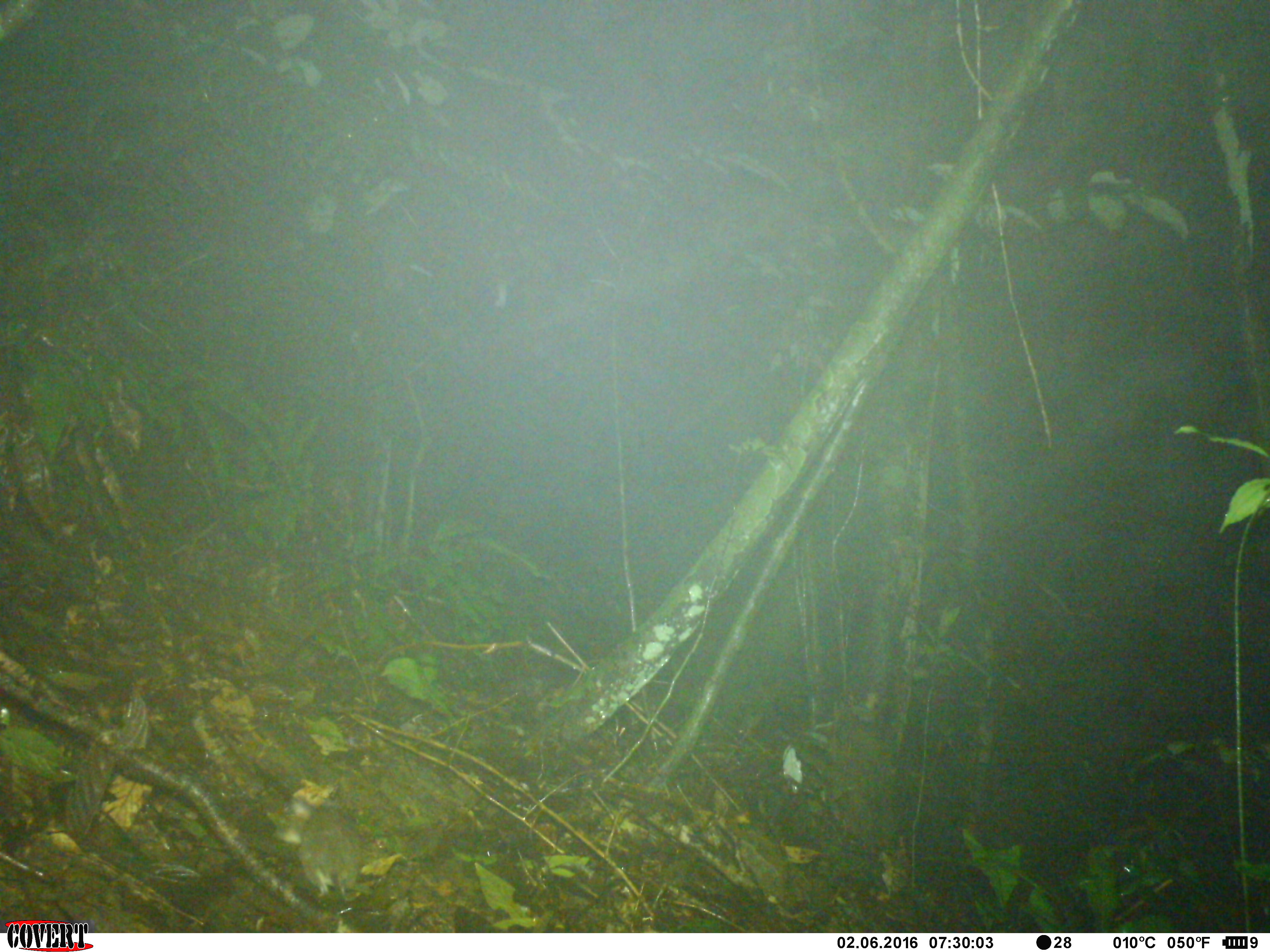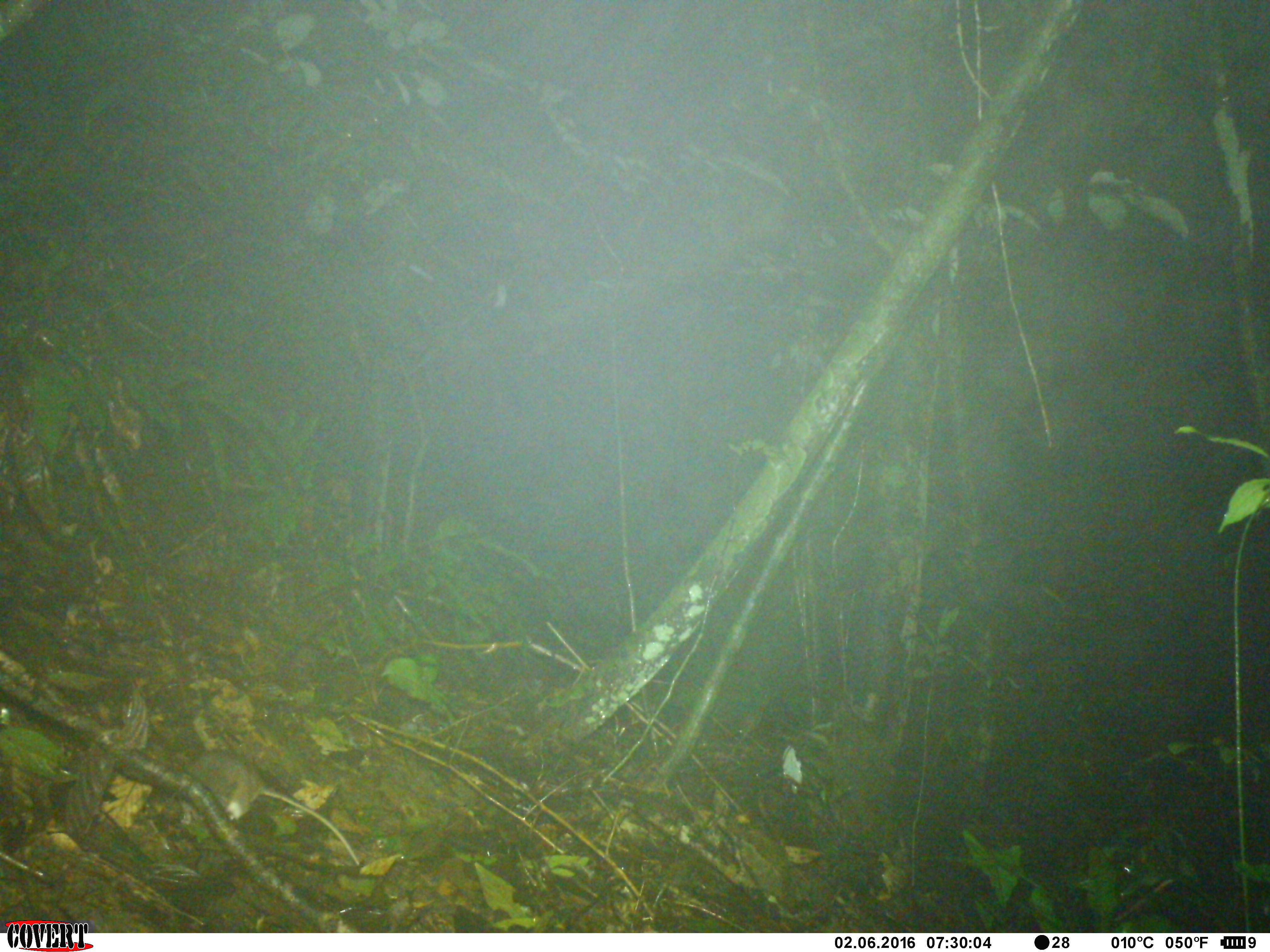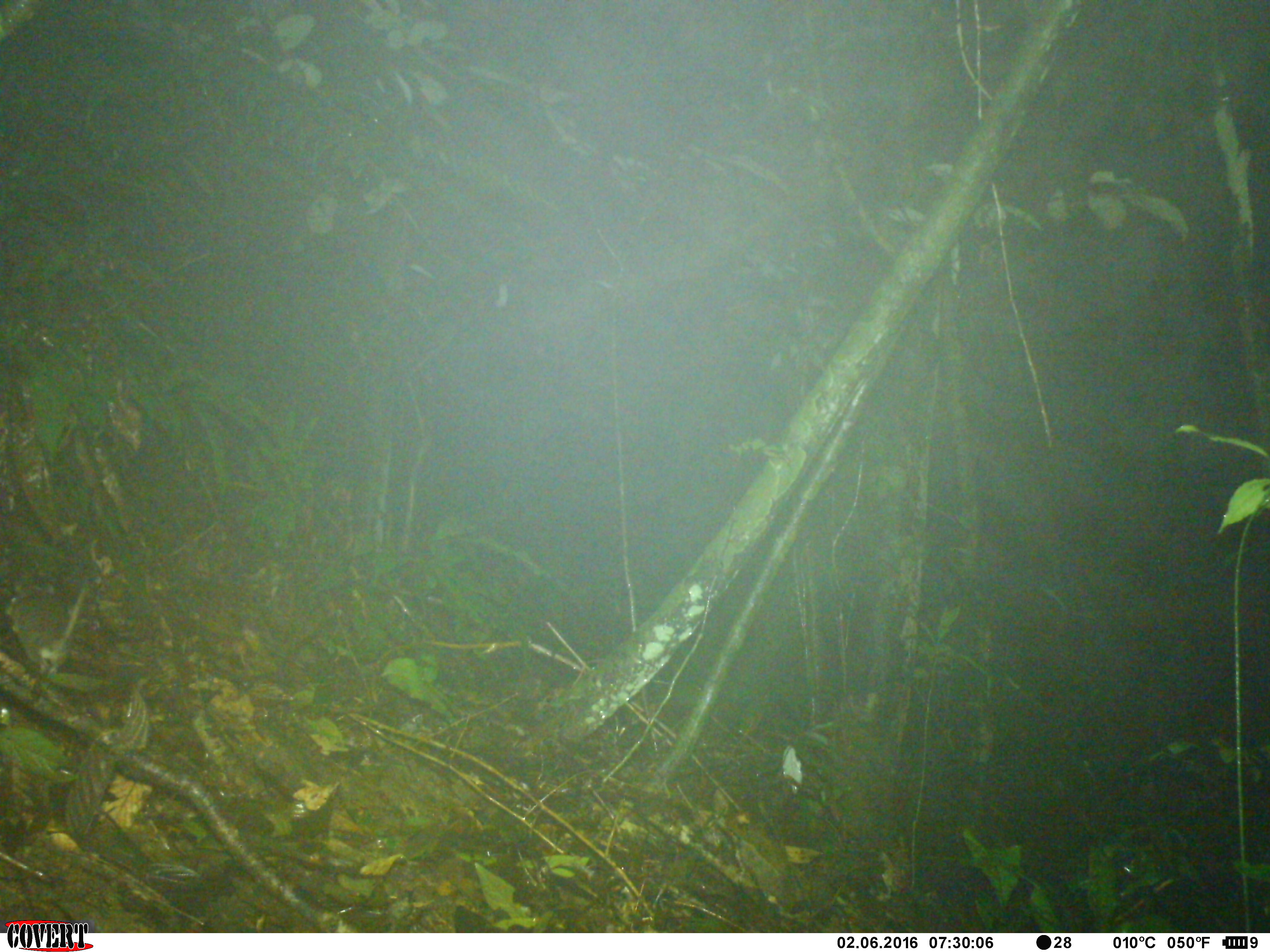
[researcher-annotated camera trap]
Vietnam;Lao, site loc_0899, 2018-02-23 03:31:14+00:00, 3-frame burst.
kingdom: Animalia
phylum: Chordata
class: Mammalia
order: Rodentia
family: Muridae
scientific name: Muridae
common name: old-world mice and rats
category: unidentified murid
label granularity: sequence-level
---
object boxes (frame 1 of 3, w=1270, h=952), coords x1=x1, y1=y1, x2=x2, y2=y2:
unidentified murid: x1=272, y1=797, x2=366, y2=899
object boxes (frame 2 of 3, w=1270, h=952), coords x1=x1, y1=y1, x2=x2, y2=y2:
unidentified murid: x1=179, y1=748, x2=361, y2=863